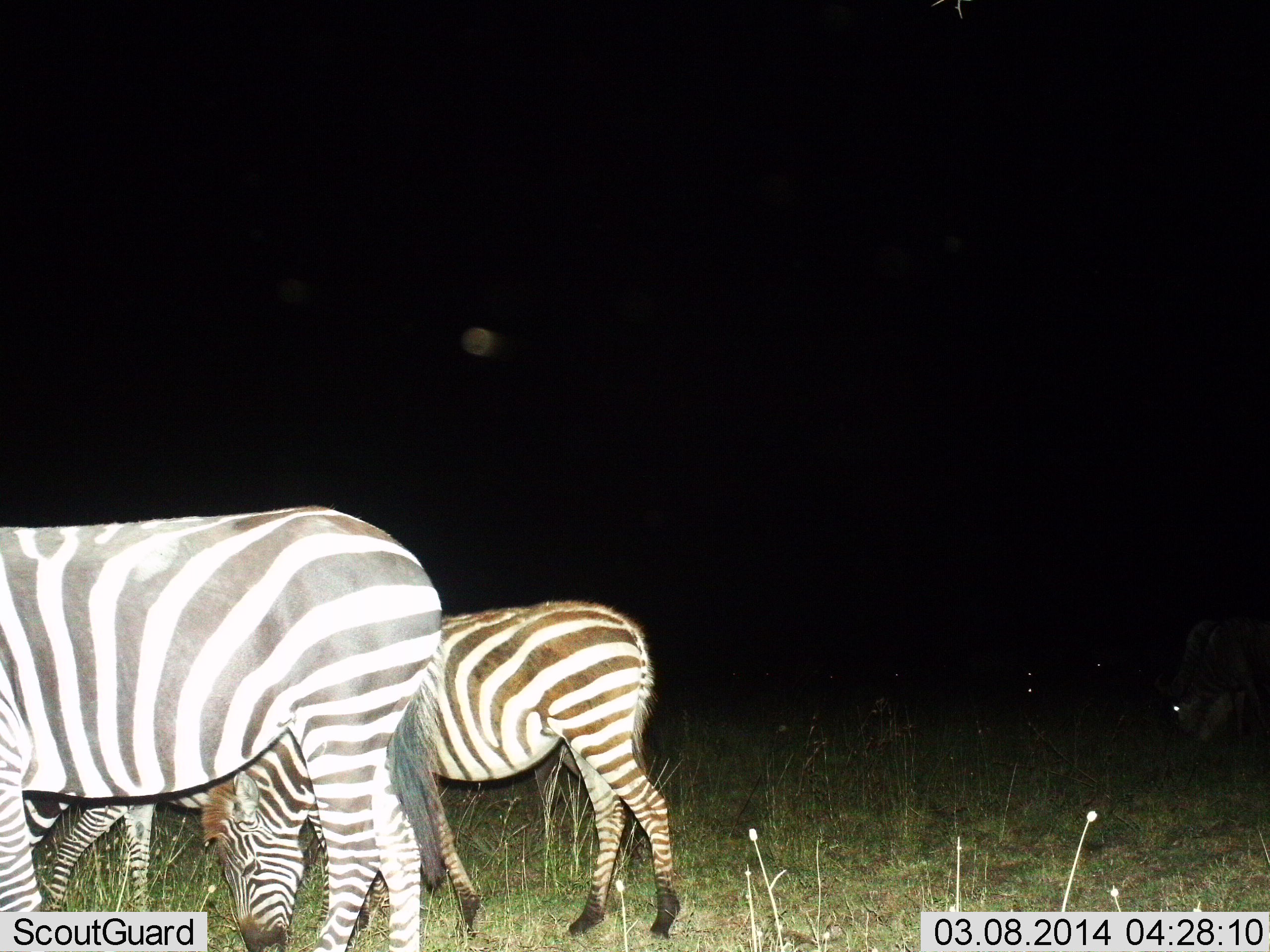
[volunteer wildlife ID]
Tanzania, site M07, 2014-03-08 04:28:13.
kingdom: Animalia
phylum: Chordata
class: Mammalia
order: Perissodactyla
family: Equidae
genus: Equus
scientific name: Equus quagga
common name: plains zebra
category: zebra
Zebra (plains zebra) (Equus quagga), count 3. Behavior (volunteer vote fractions): standing 12%, resting 6%, moving 12%, interacting 0%. Young present (vote fraction): 12%. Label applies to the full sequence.